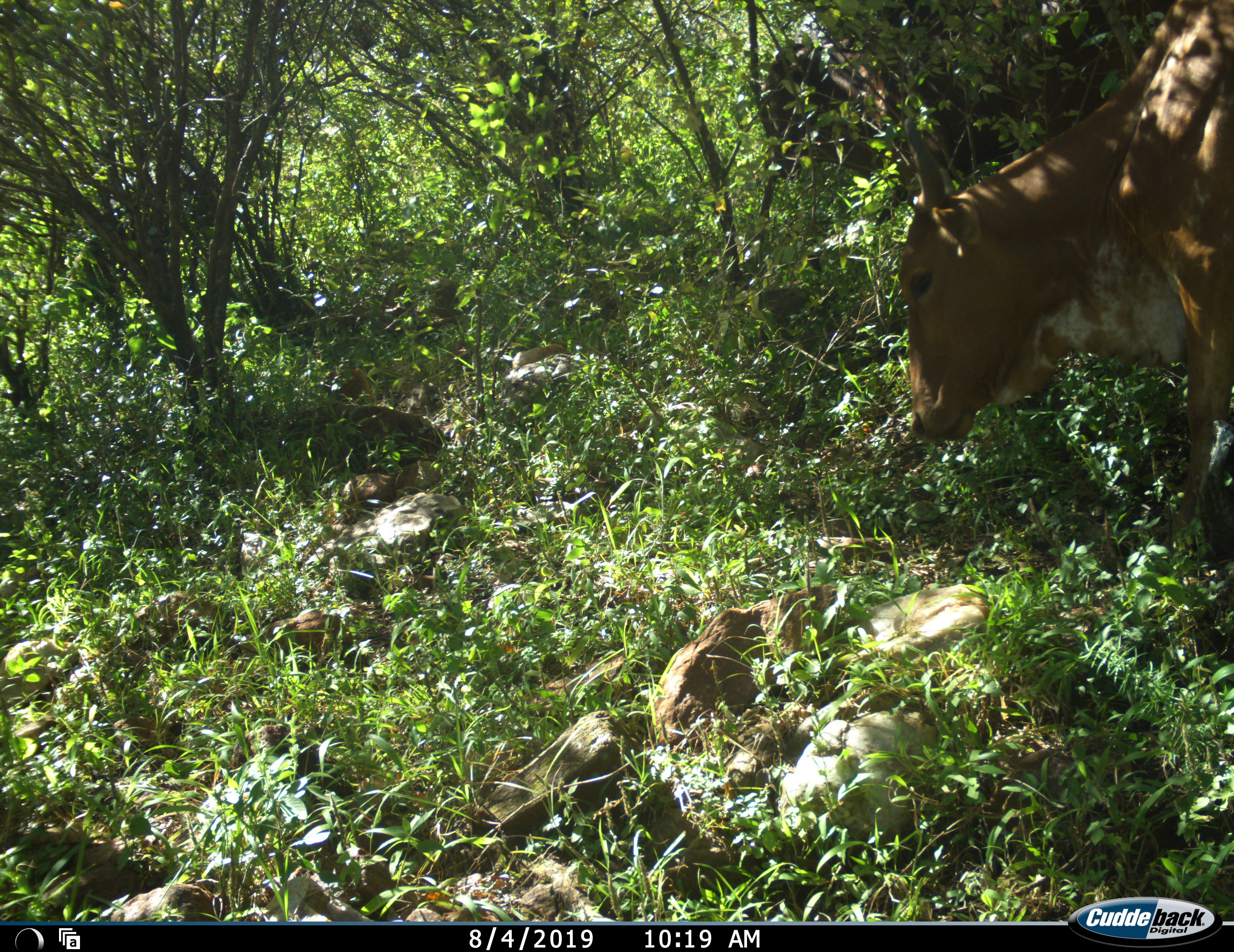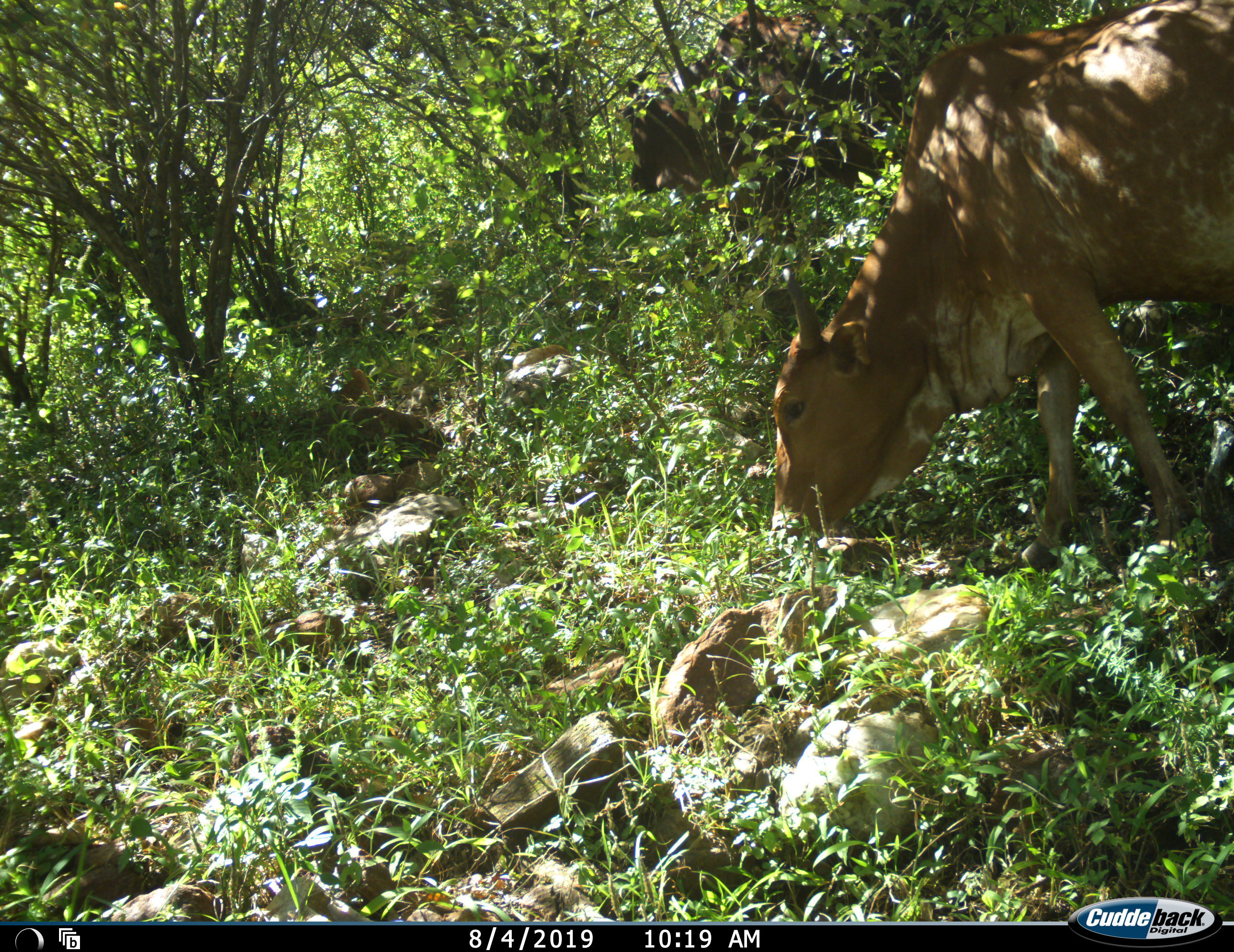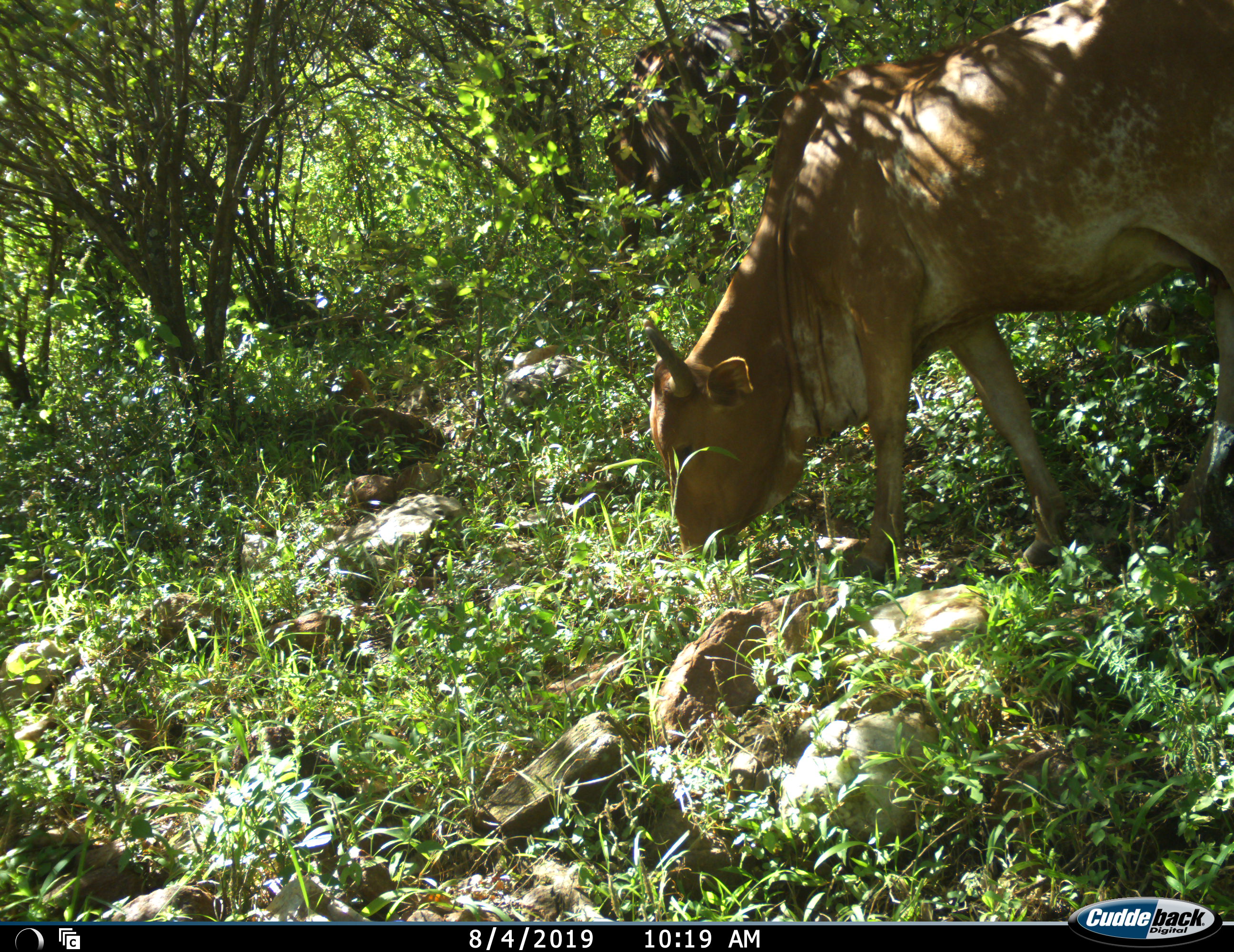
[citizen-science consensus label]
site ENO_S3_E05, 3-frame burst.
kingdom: Animalia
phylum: Chordata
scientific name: Vertebrata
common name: domestic animal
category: domesticanimal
Domesticanimal (domestic animal) (Vertebrata), count 2. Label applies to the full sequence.